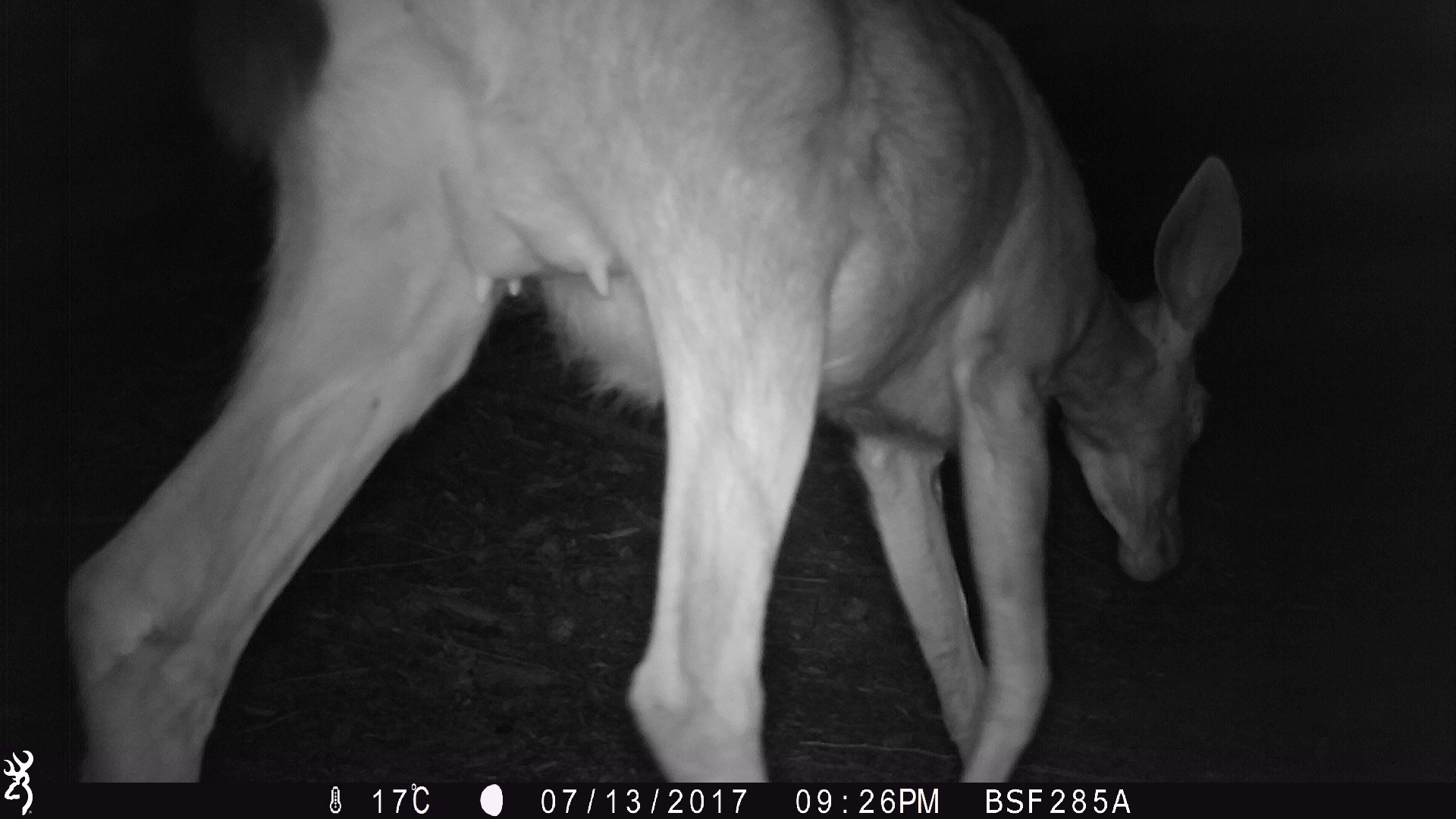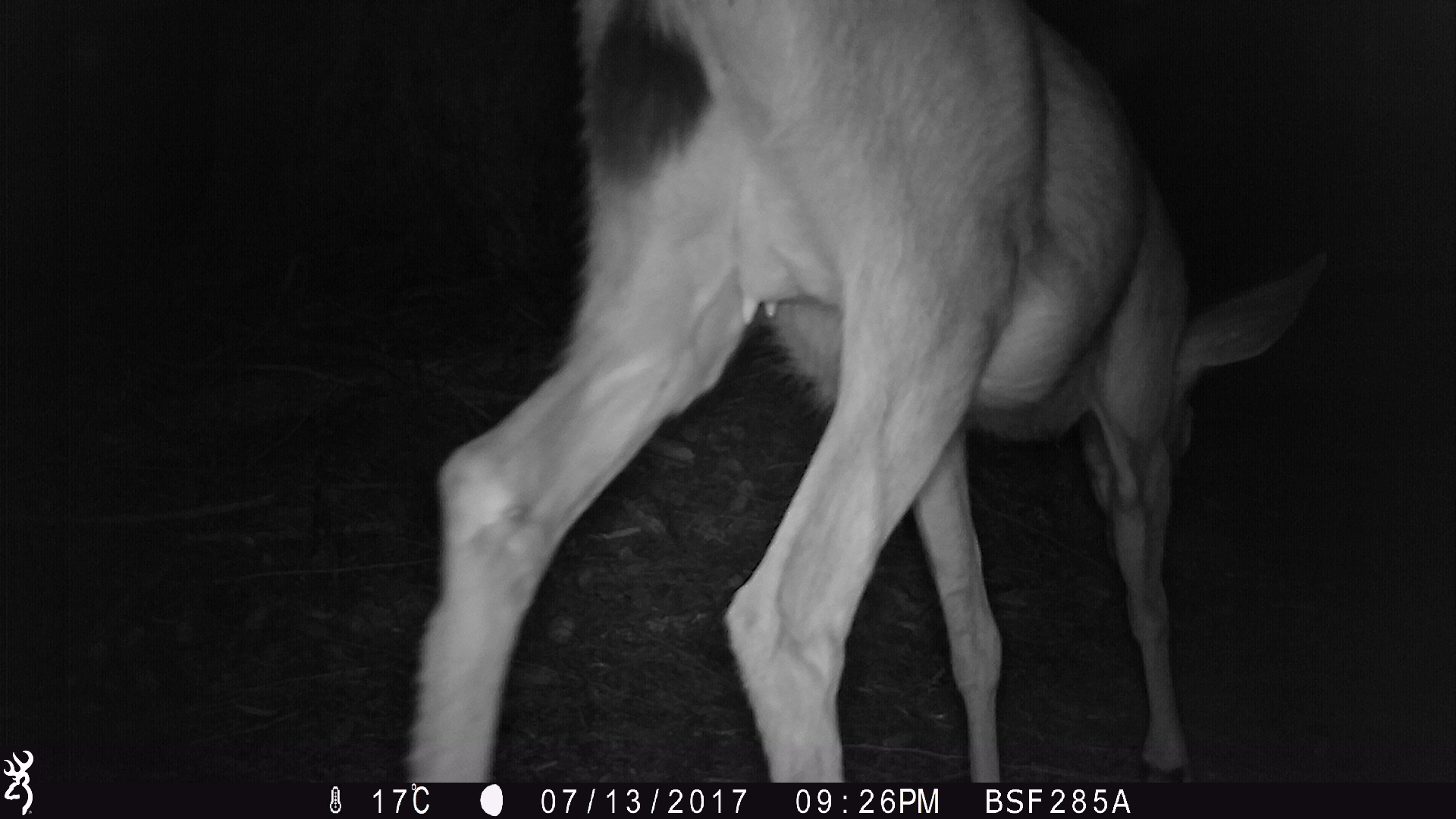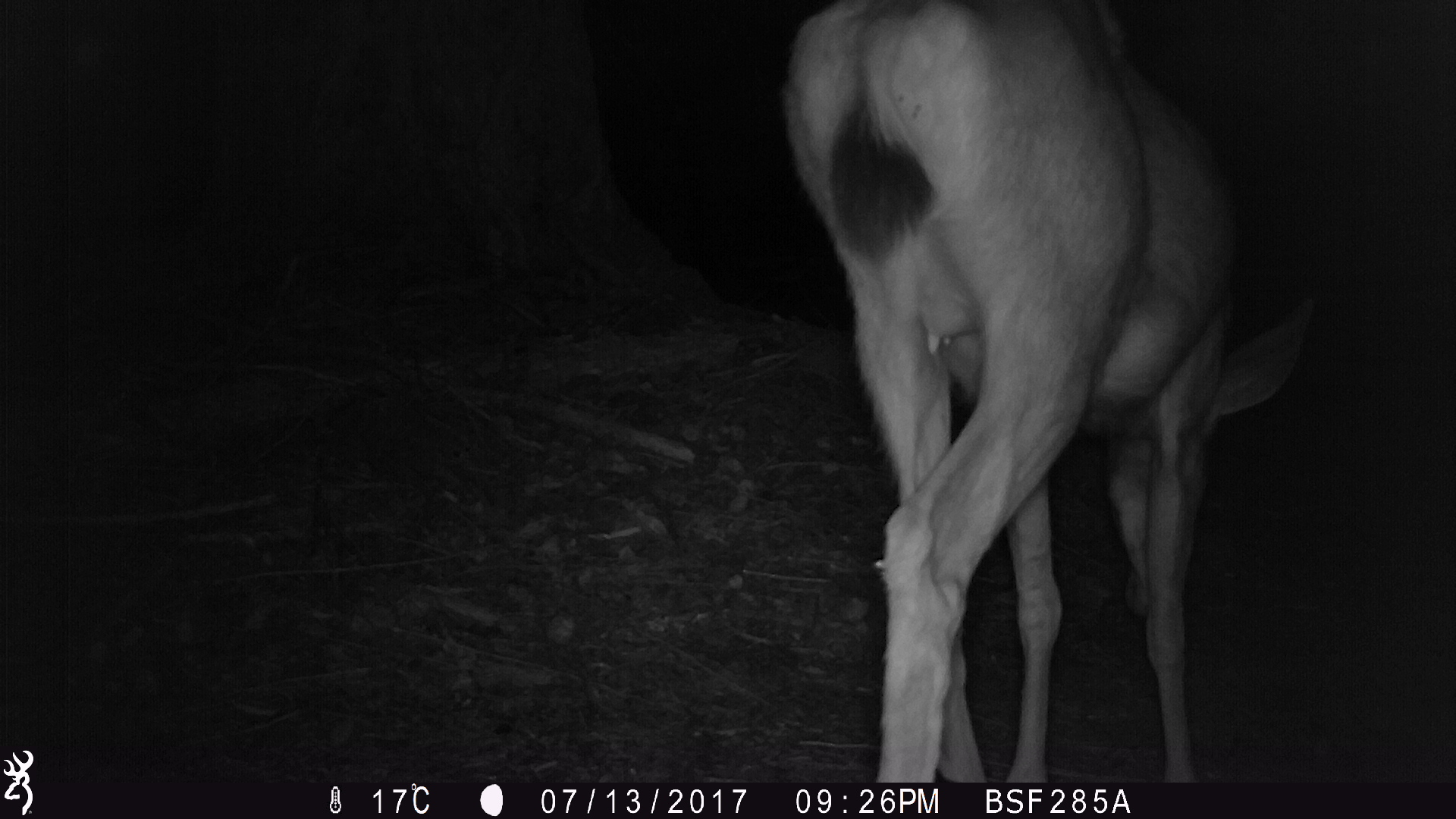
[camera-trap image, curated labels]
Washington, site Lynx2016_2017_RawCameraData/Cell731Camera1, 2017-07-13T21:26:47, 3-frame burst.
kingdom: Animalia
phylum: Chordata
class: Mammalia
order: Artiodactyla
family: Cervidae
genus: Odocoileus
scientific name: Odocoileus hemionus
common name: mule deer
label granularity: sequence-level